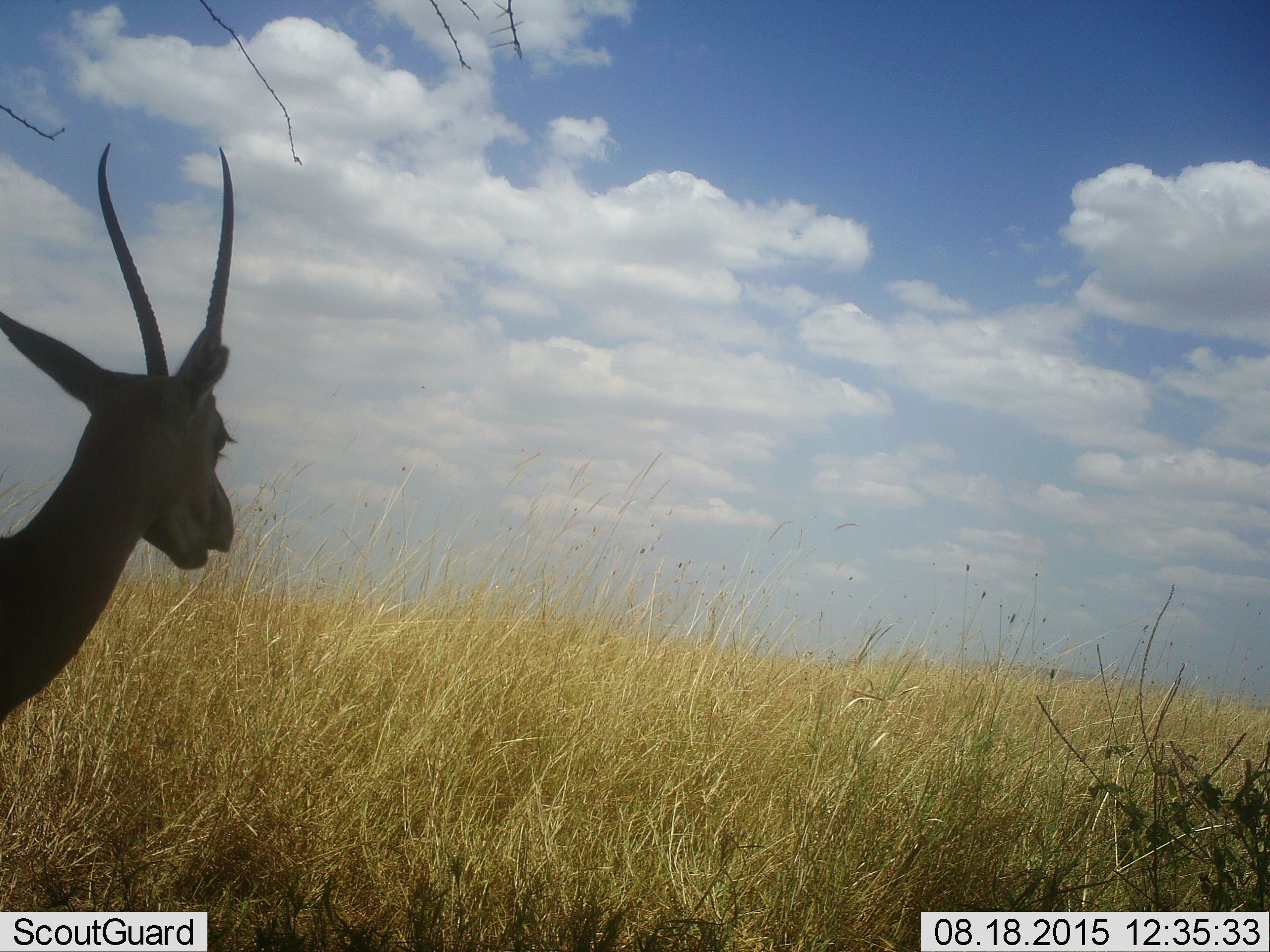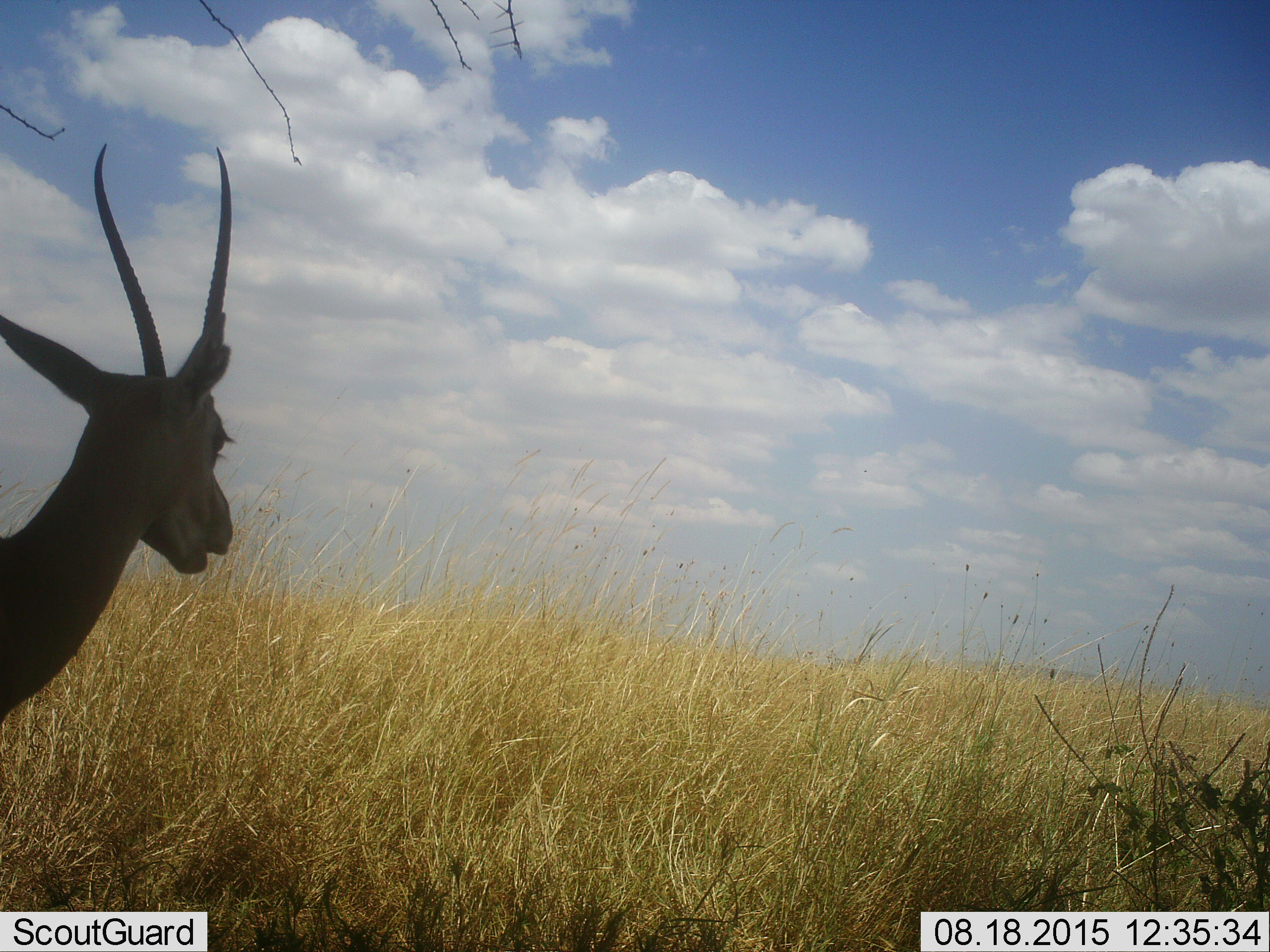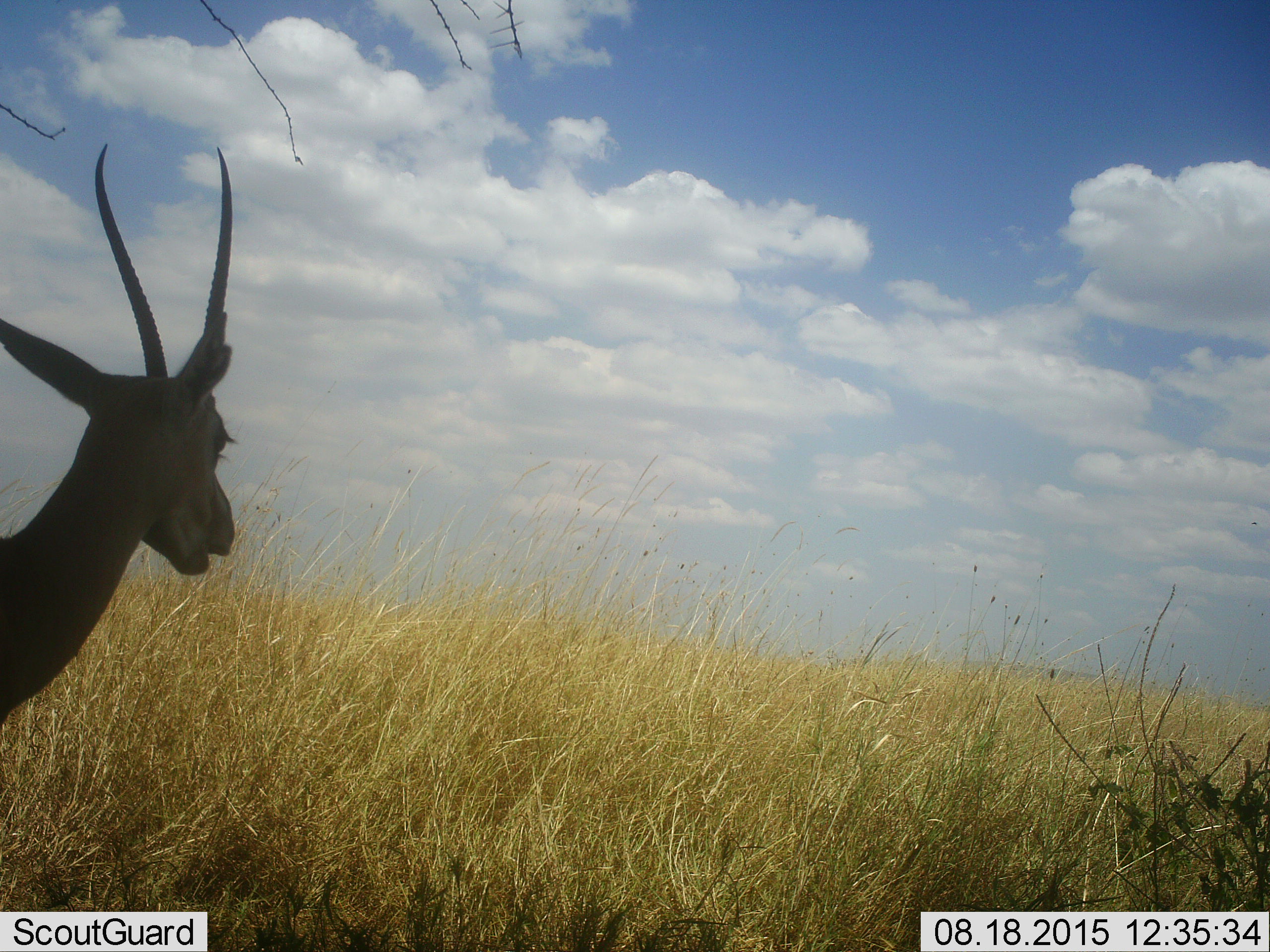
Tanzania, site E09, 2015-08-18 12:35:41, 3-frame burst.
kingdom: Animalia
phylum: Chordata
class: Mammalia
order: Artiodactyla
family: Bovidae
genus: Nanger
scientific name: Nanger granti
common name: grant's gazelle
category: gazellegrants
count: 1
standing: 100%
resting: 0%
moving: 0%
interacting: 0%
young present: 11%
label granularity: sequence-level